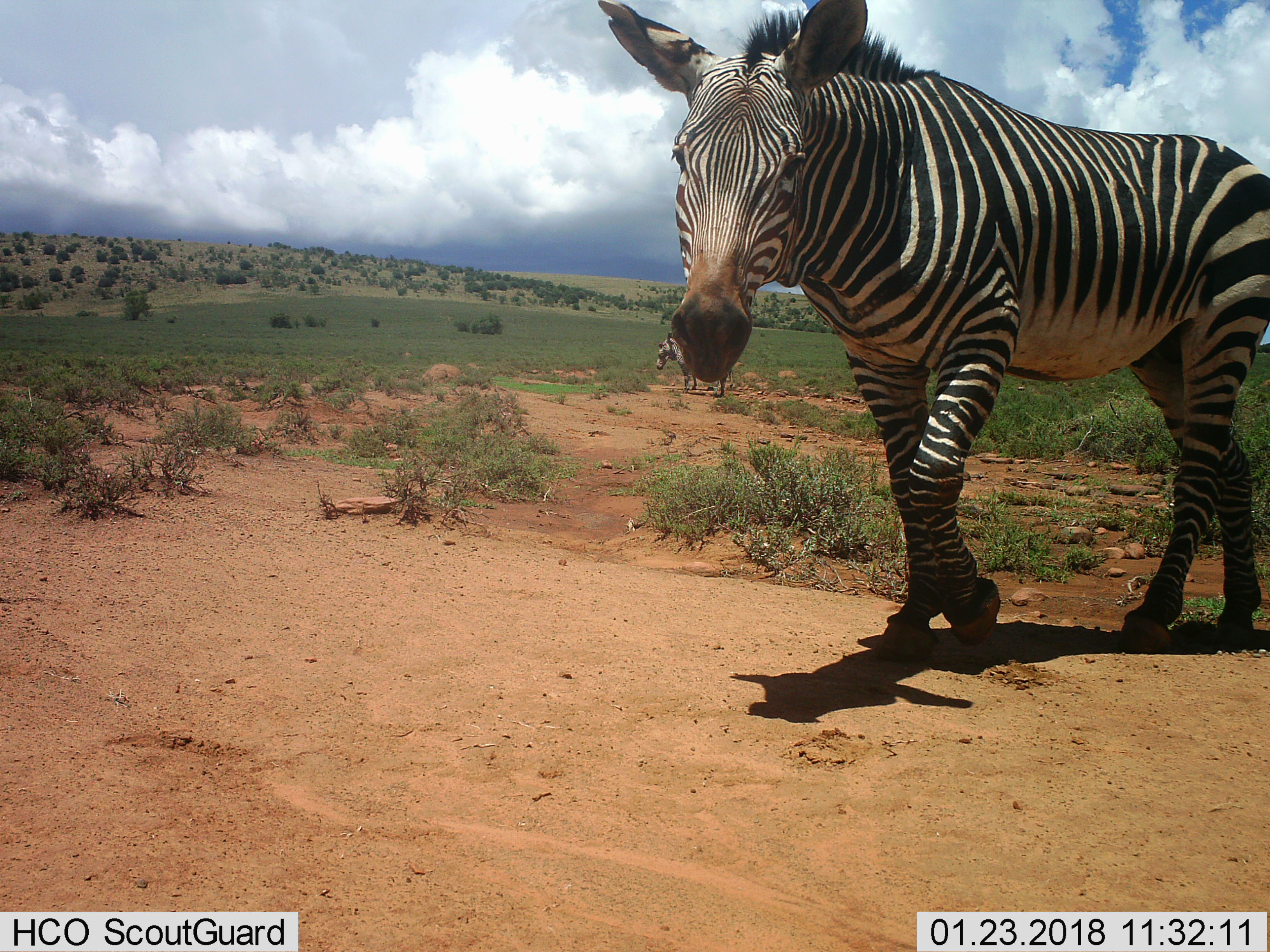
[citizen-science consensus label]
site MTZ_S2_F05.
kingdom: Animalia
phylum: Chordata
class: Mammalia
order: Perissodactyla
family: Equidae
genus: Equus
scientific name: Equus zebra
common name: mountain zebra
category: zebramountain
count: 2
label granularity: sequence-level